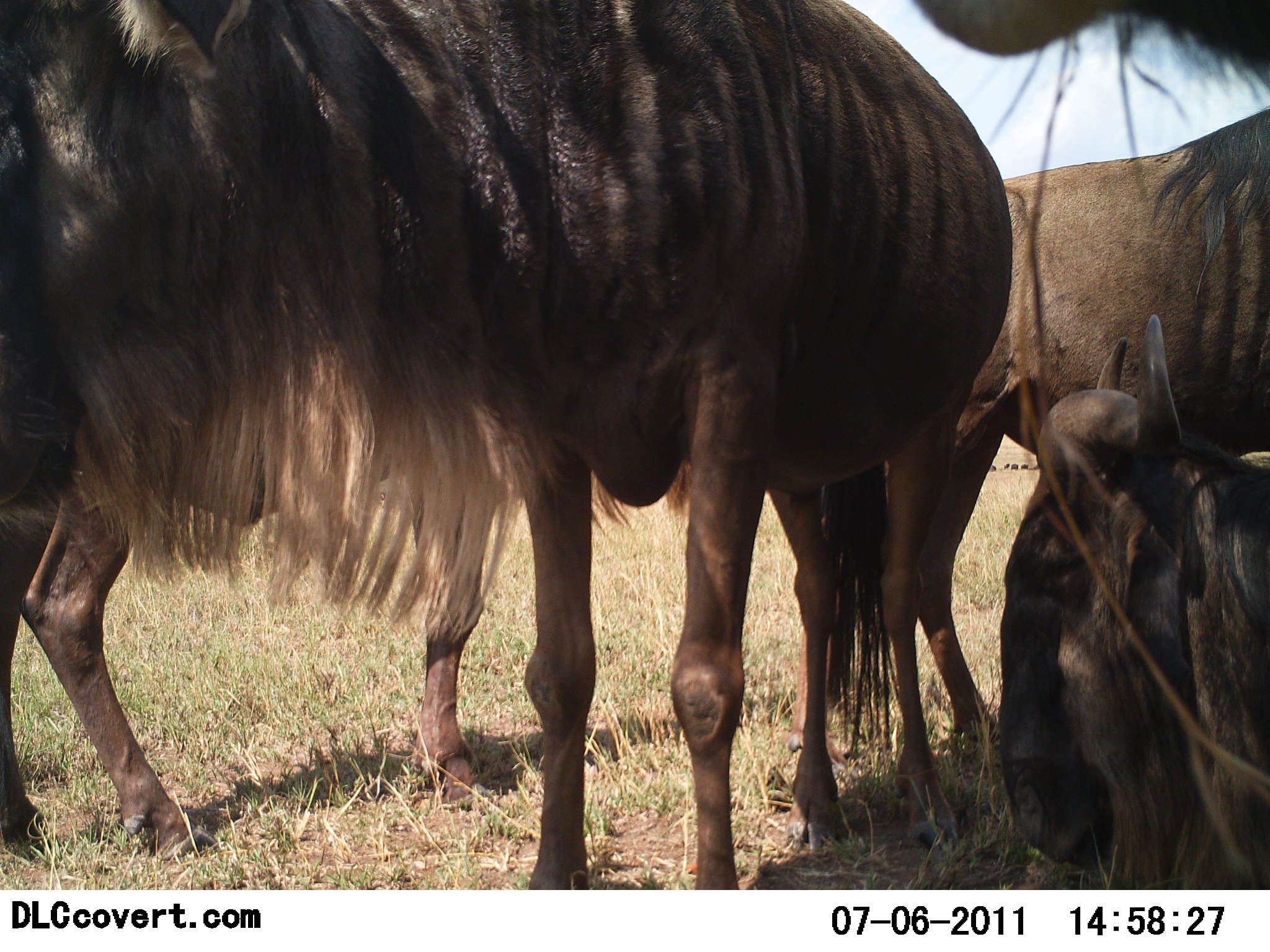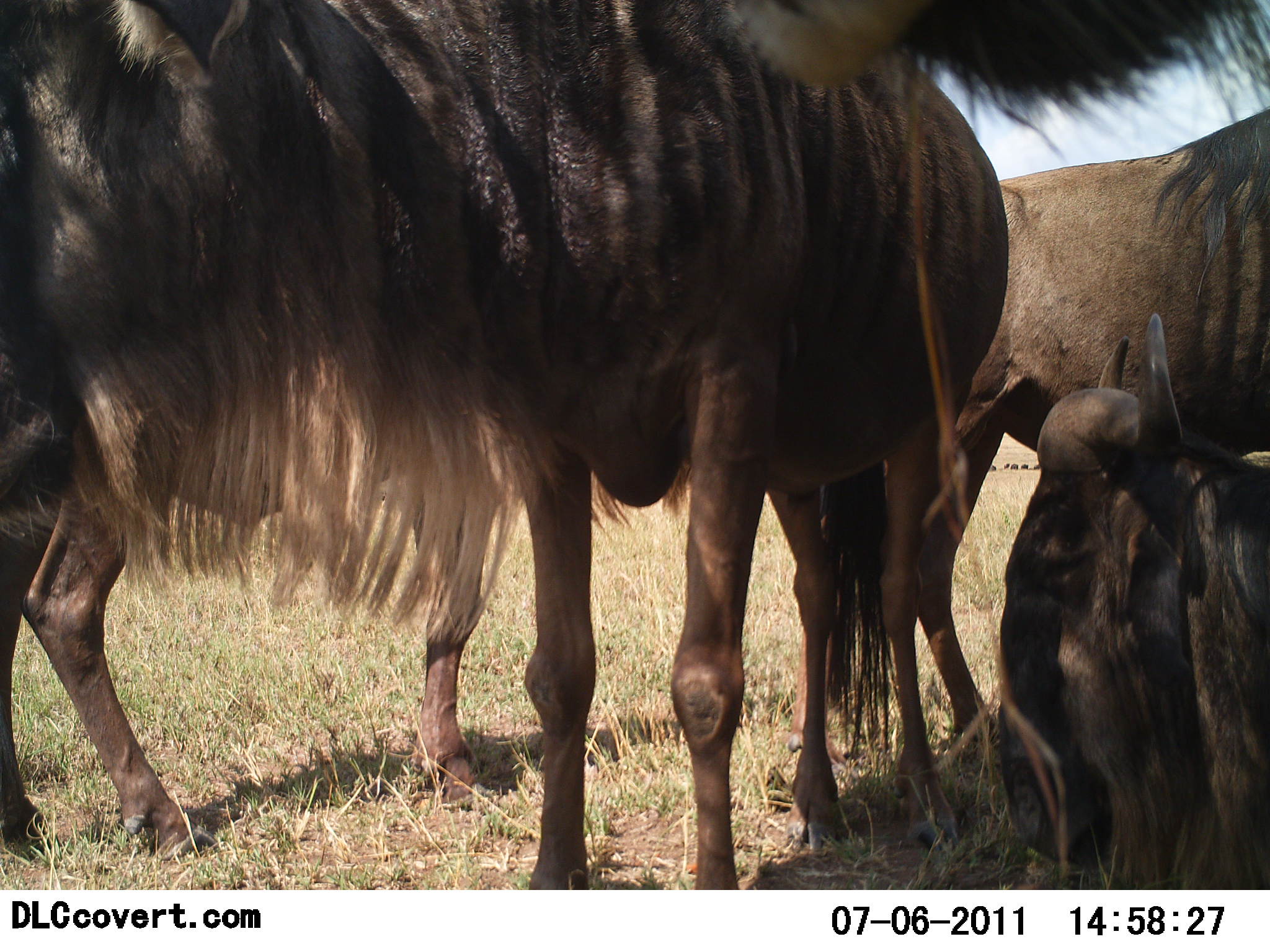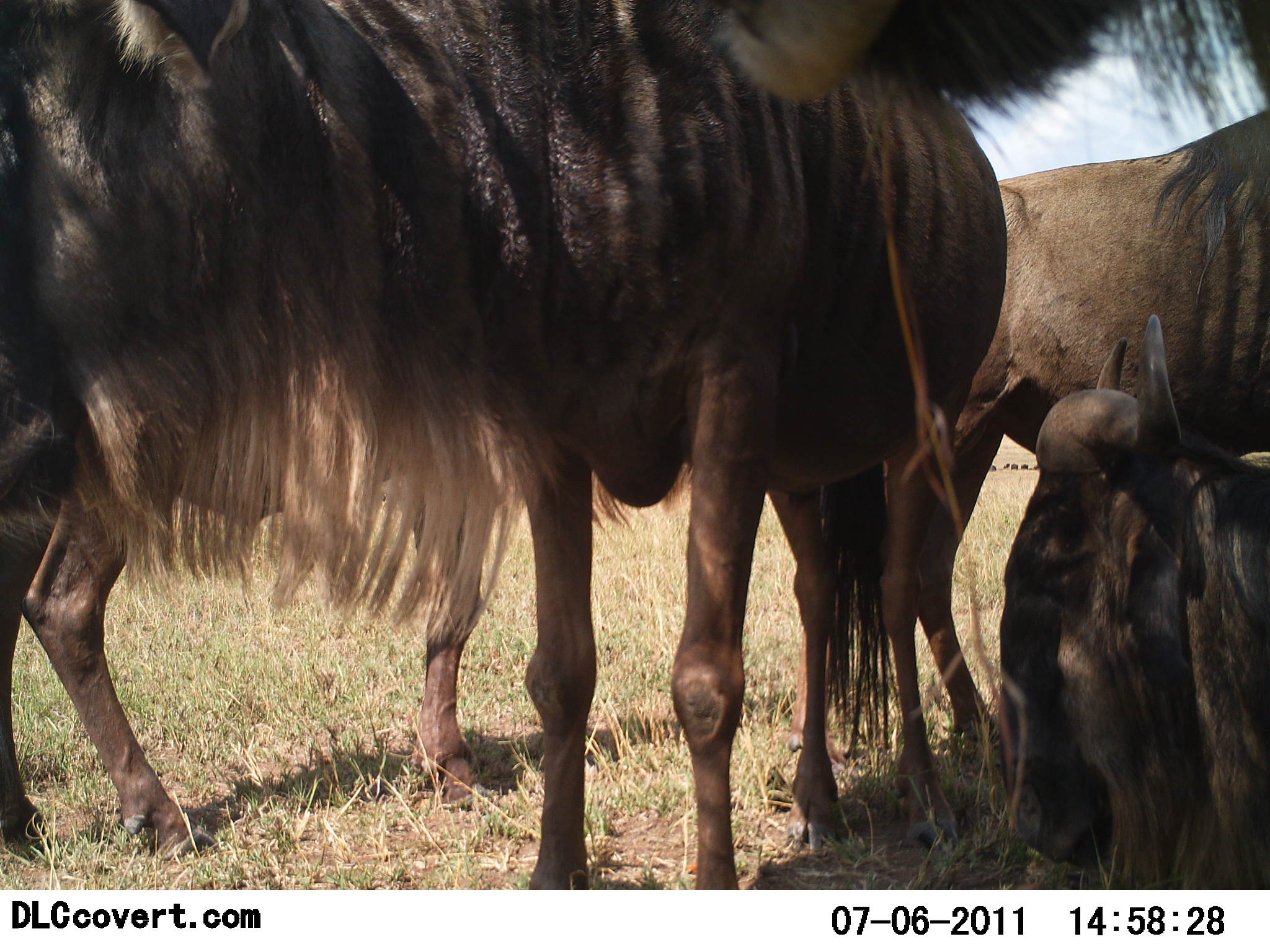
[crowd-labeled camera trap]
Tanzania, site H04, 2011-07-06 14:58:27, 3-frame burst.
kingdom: Animalia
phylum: Chordata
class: Mammalia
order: Artiodactyla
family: Bovidae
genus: Connochaetes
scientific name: Connochaetes taurinus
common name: blue wildebeest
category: wildebeest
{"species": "wildebeest (blue wildebeest) (Connochaetes taurinus)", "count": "4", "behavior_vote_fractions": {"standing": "85%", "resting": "69%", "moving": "0%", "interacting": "15%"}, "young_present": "0%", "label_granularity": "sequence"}